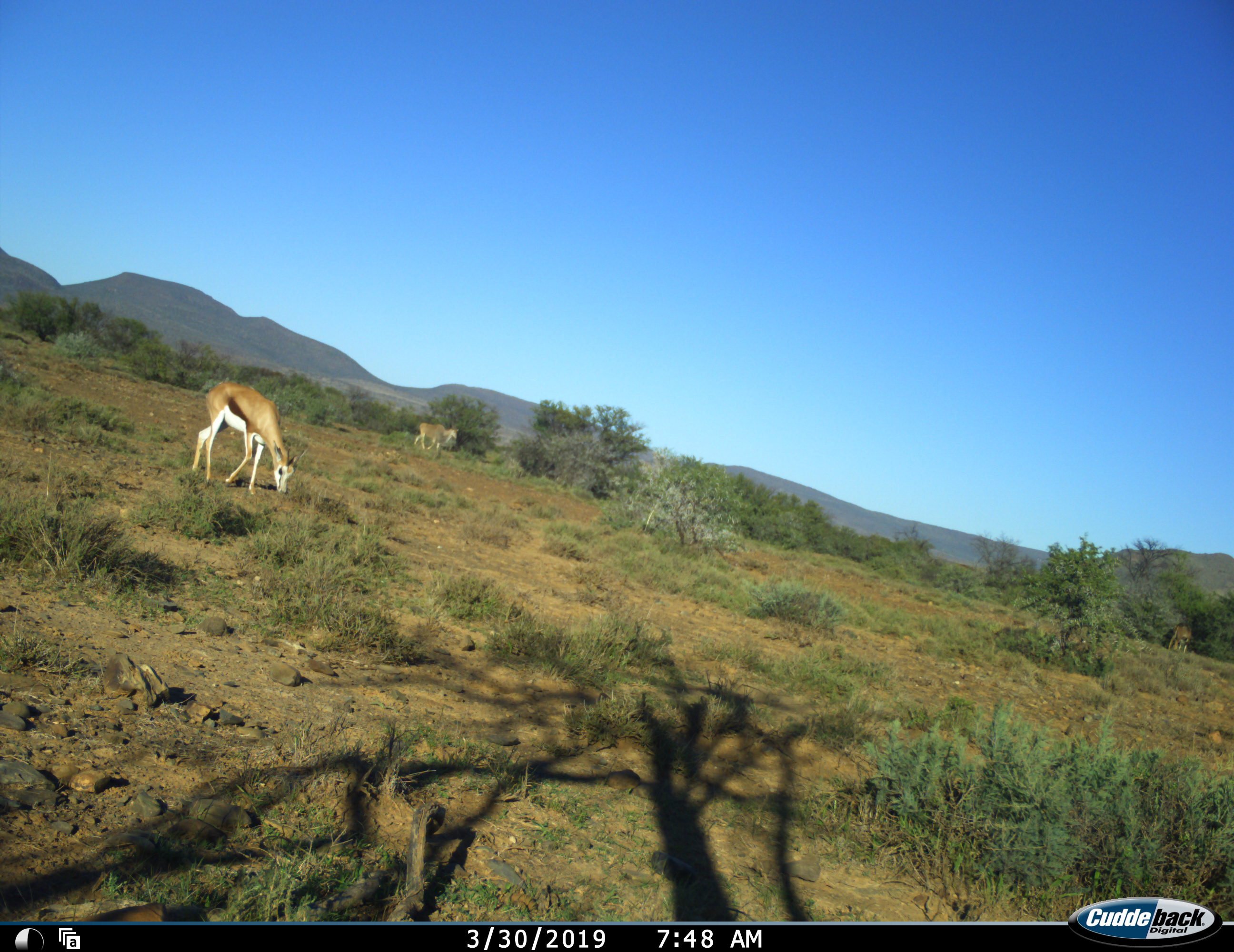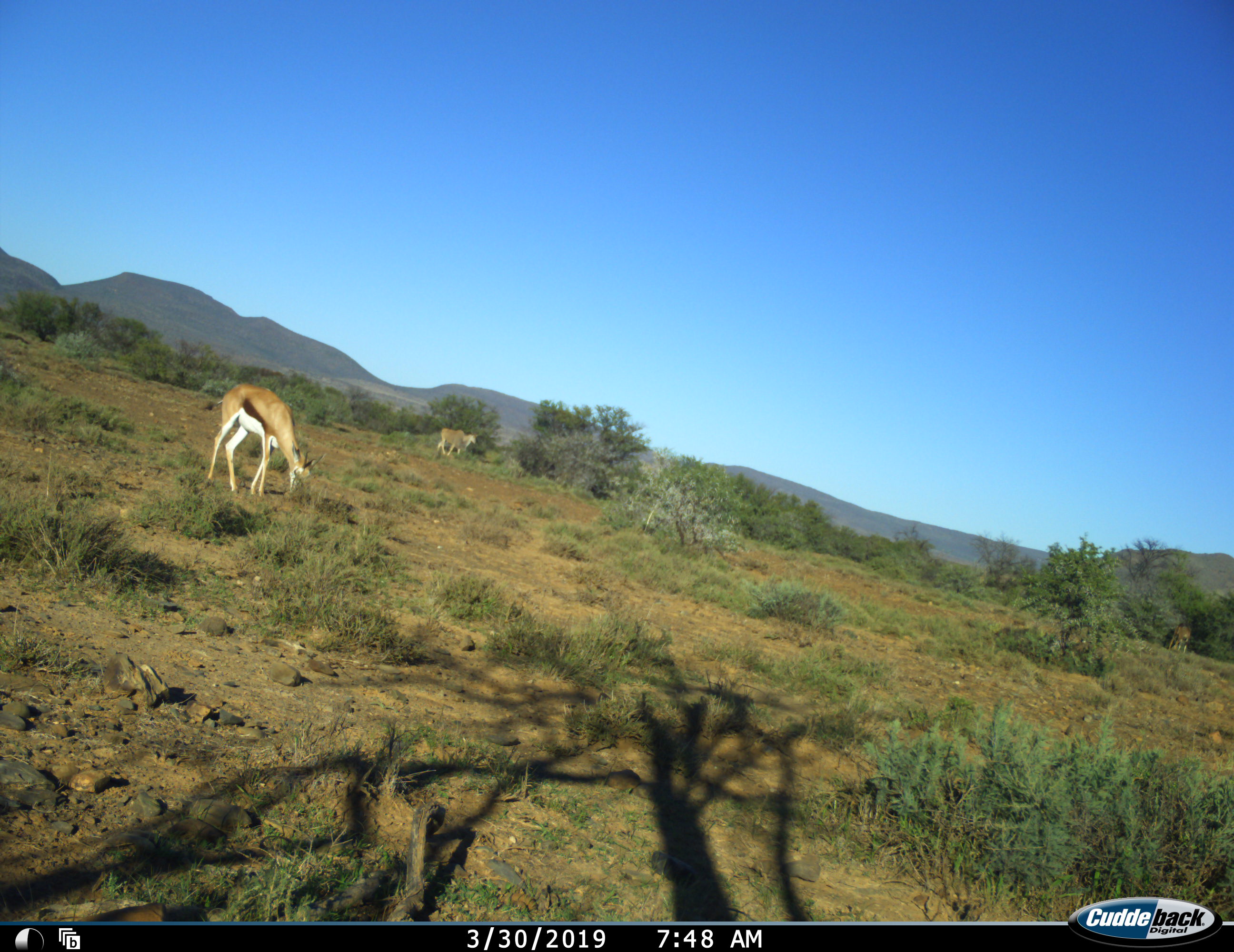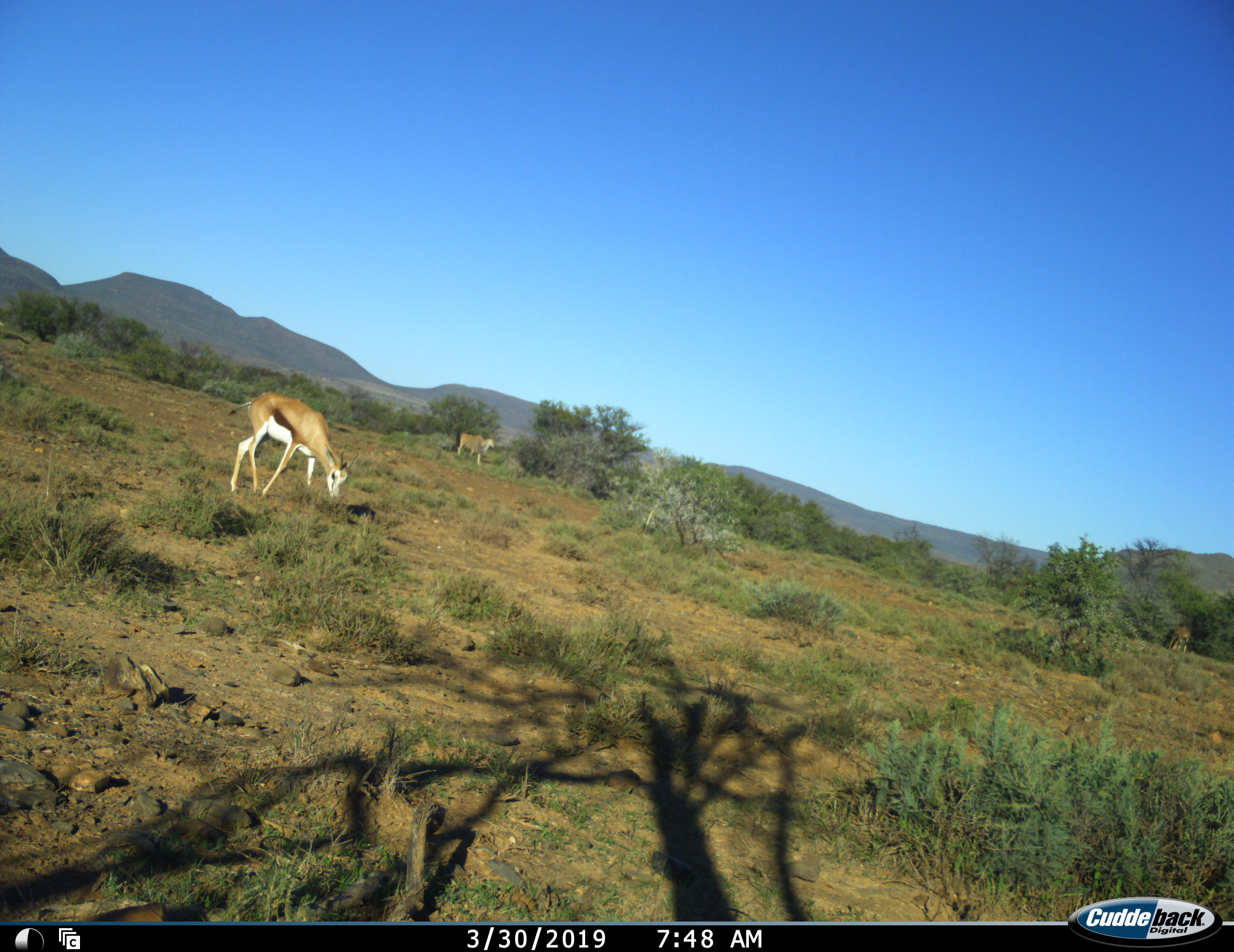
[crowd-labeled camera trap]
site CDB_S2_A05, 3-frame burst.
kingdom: Animalia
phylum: Chordata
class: Mammalia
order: Artiodactyla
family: Bovidae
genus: Antidorcas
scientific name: Antidorcas marsupialis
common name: springbok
Springbok (Antidorcas marsupialis), count 1. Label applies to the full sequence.